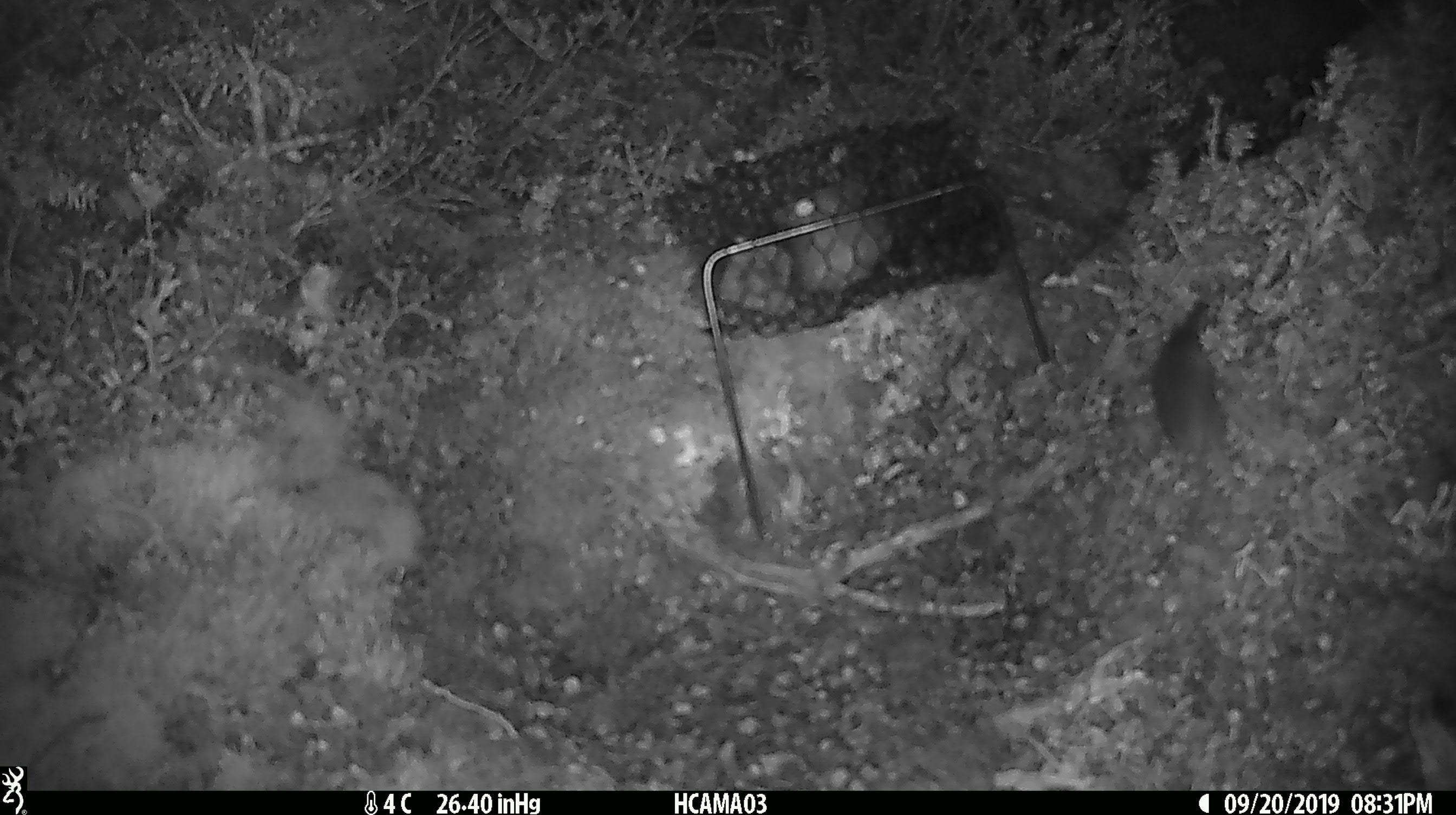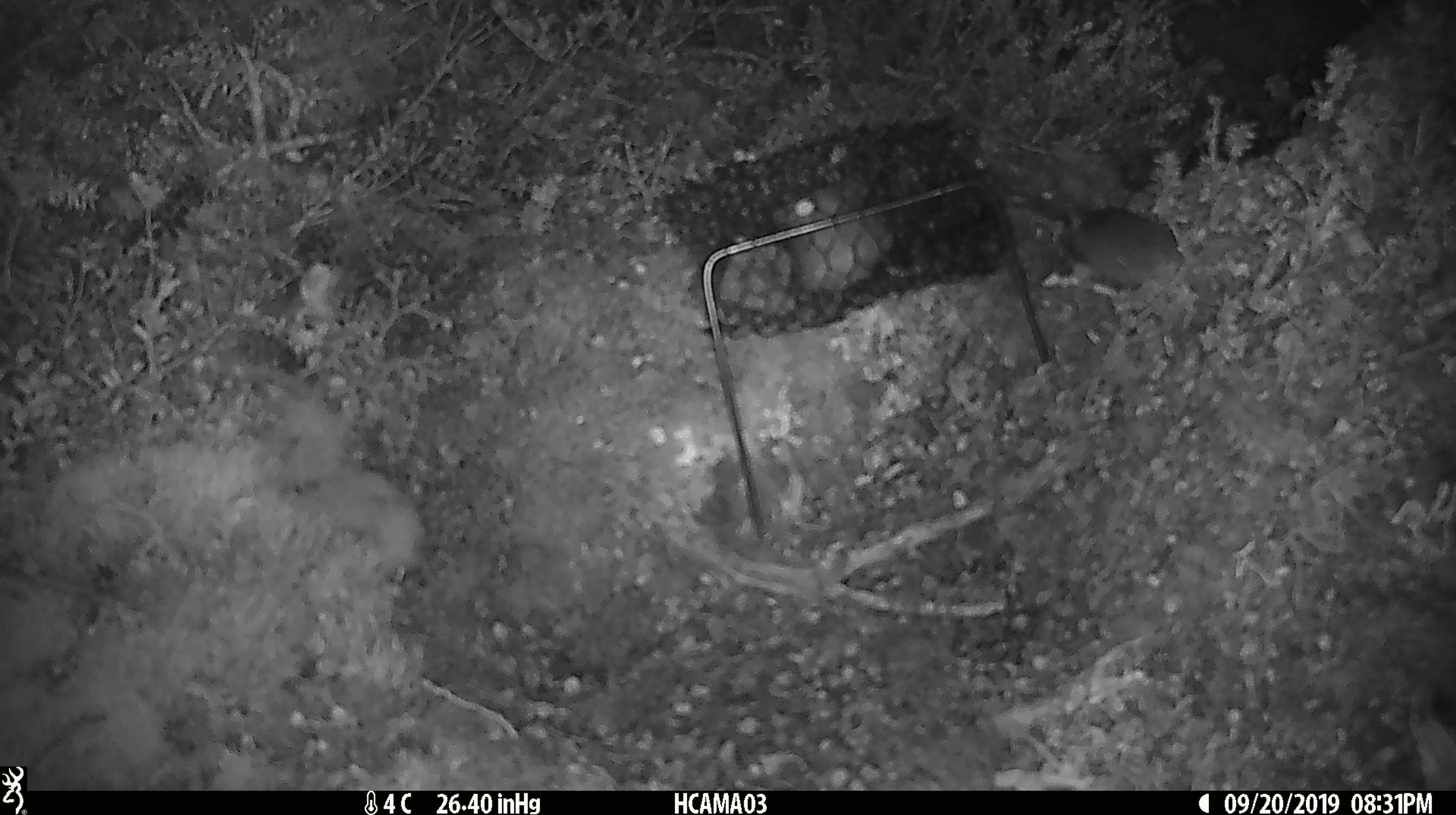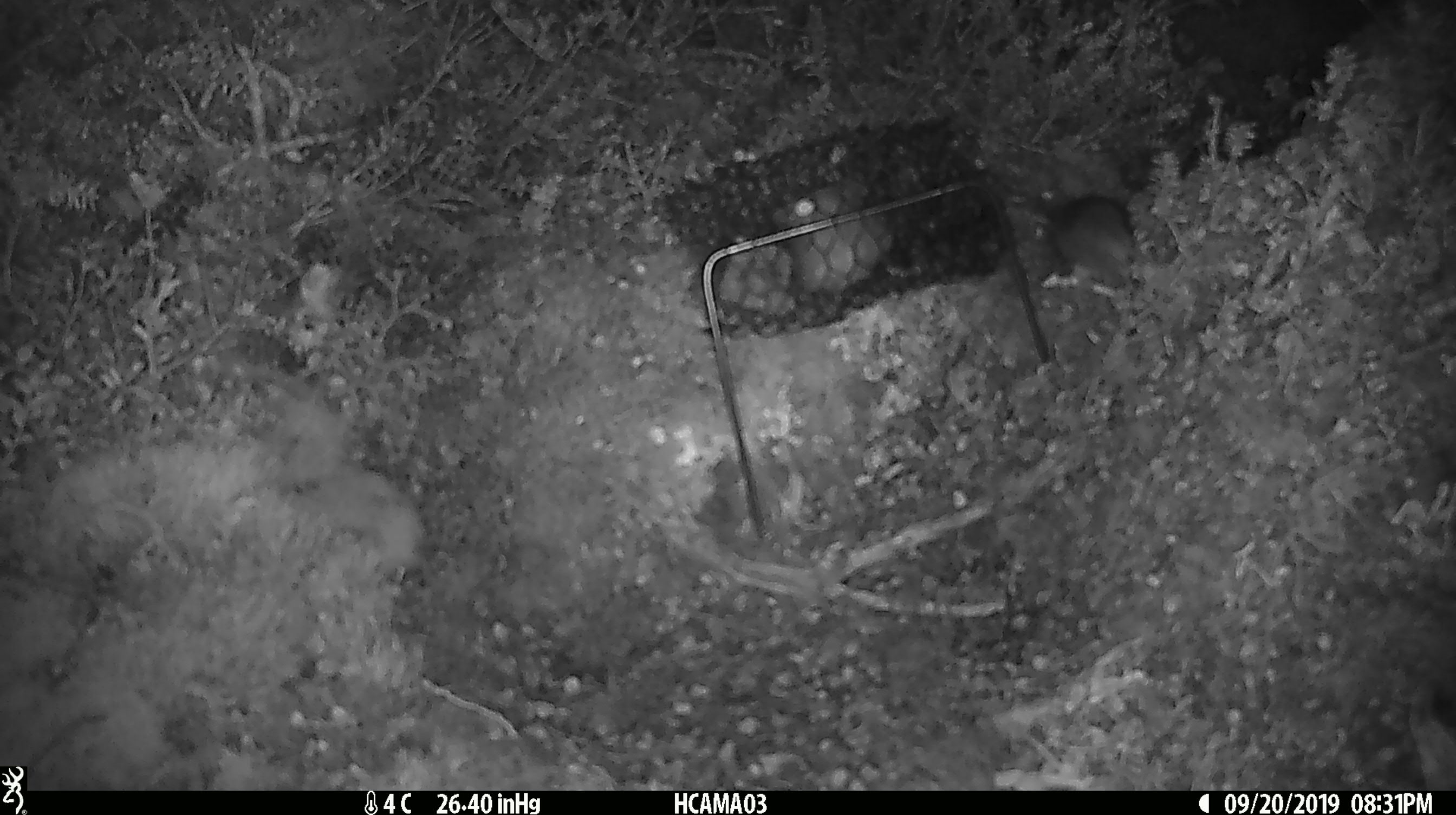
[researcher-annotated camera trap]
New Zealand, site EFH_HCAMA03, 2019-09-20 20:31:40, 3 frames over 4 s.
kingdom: Animalia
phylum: Chordata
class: Mammalia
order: Rodentia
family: Muridae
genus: Mus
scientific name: Mus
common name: mouse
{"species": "mouse (Mus)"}